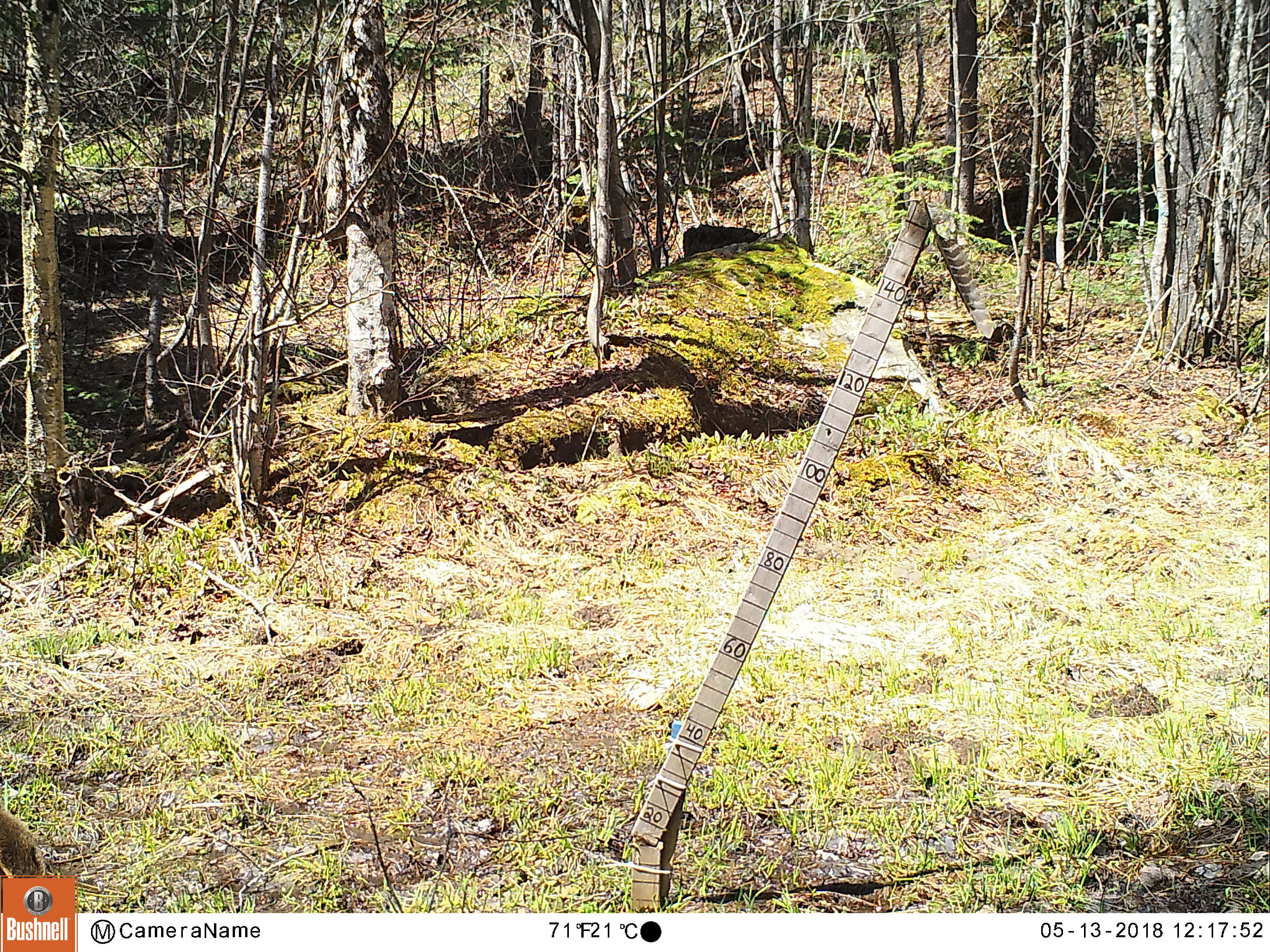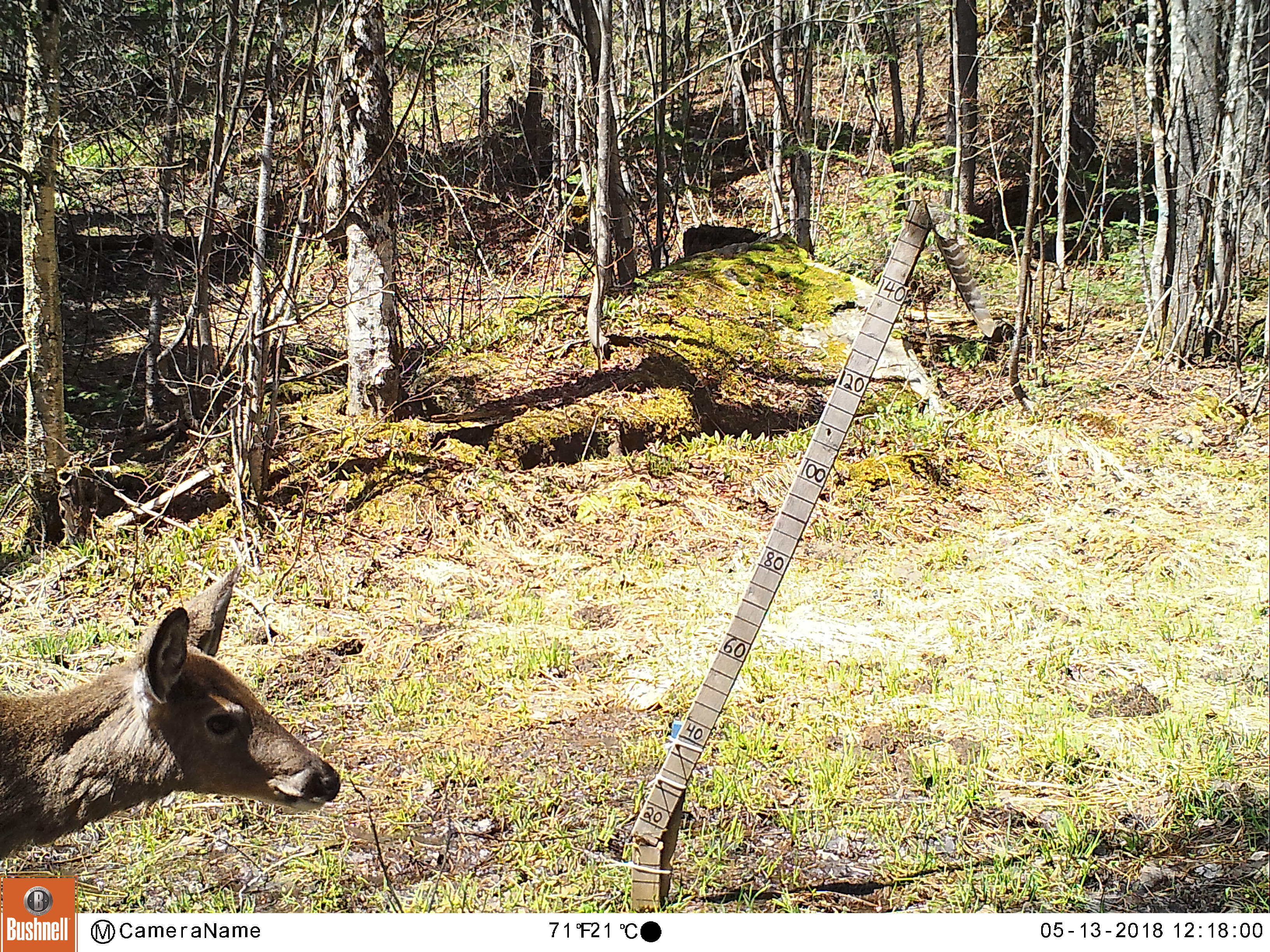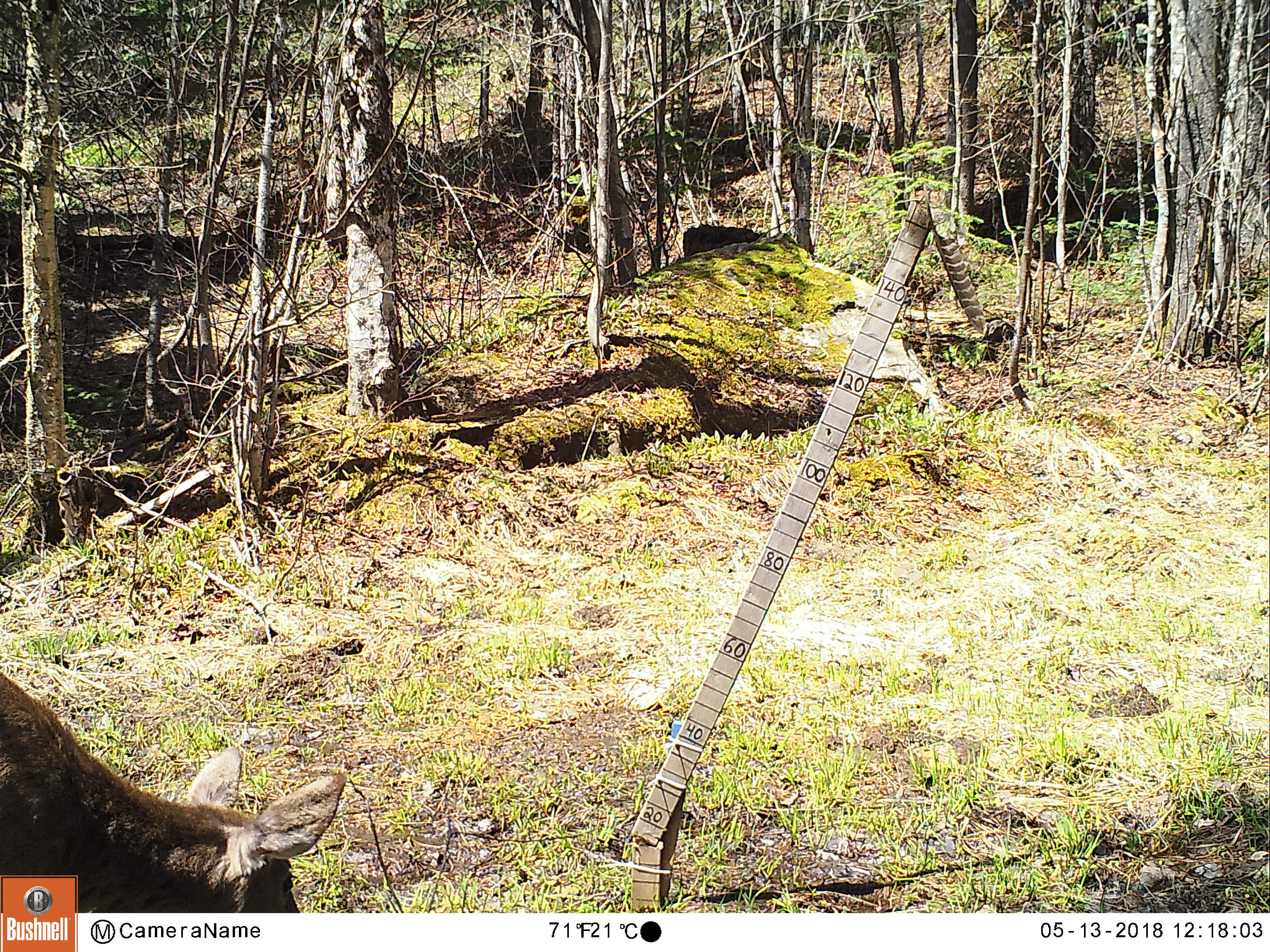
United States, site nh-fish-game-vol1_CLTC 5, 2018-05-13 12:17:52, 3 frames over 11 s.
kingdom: Animalia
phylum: Chordata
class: Mammalia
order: Artiodactyla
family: Cervidae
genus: Odocoileus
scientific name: Odocoileus virginianus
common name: white-tailed deer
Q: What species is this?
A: White-tailed deer (Odocoileus virginianus).